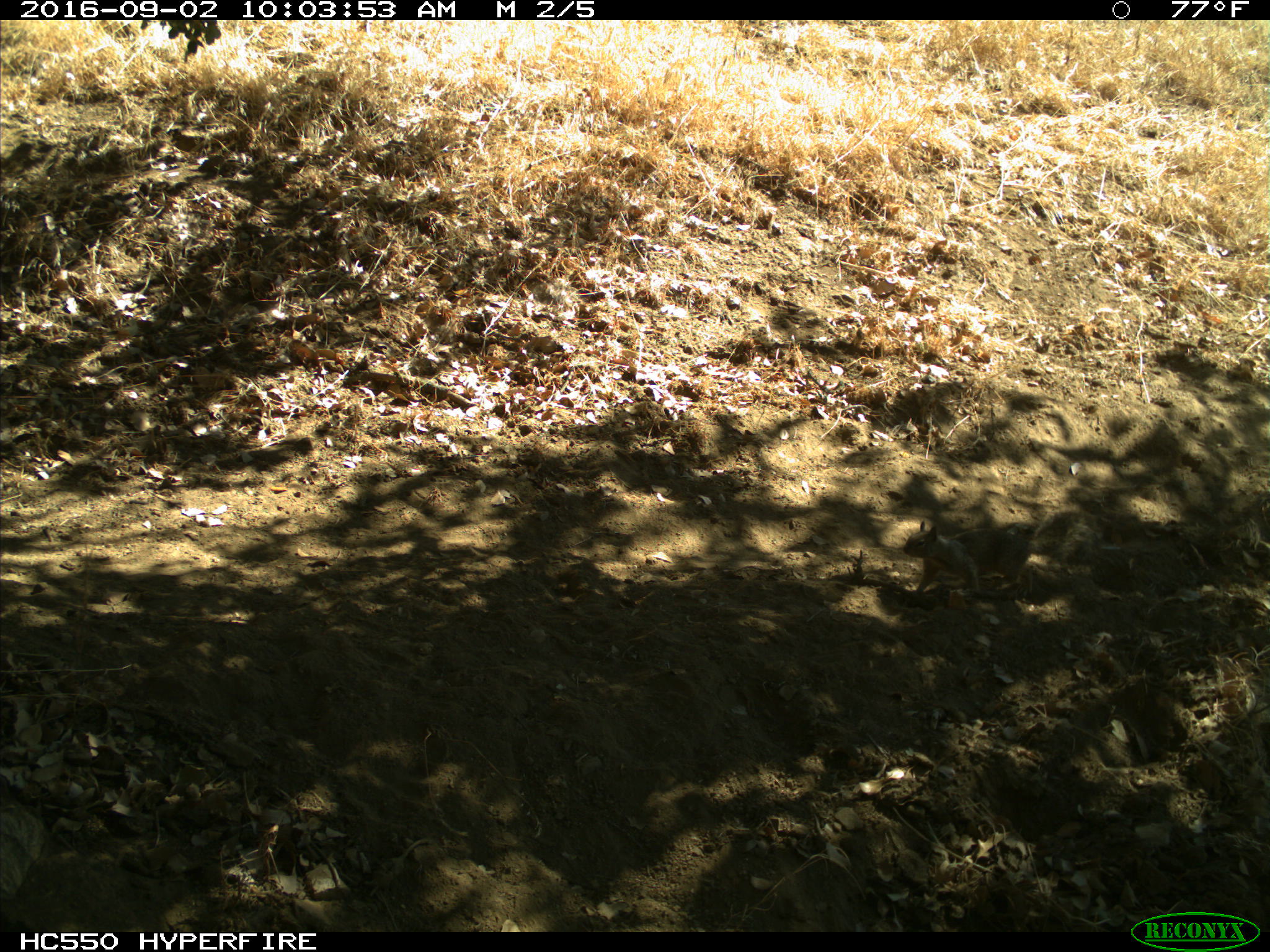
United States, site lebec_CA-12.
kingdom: Animalia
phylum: Chordata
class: Mammalia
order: Rodentia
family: Sciuridae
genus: Otospermophilus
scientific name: Otospermophilus beecheyi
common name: california ground squirrel